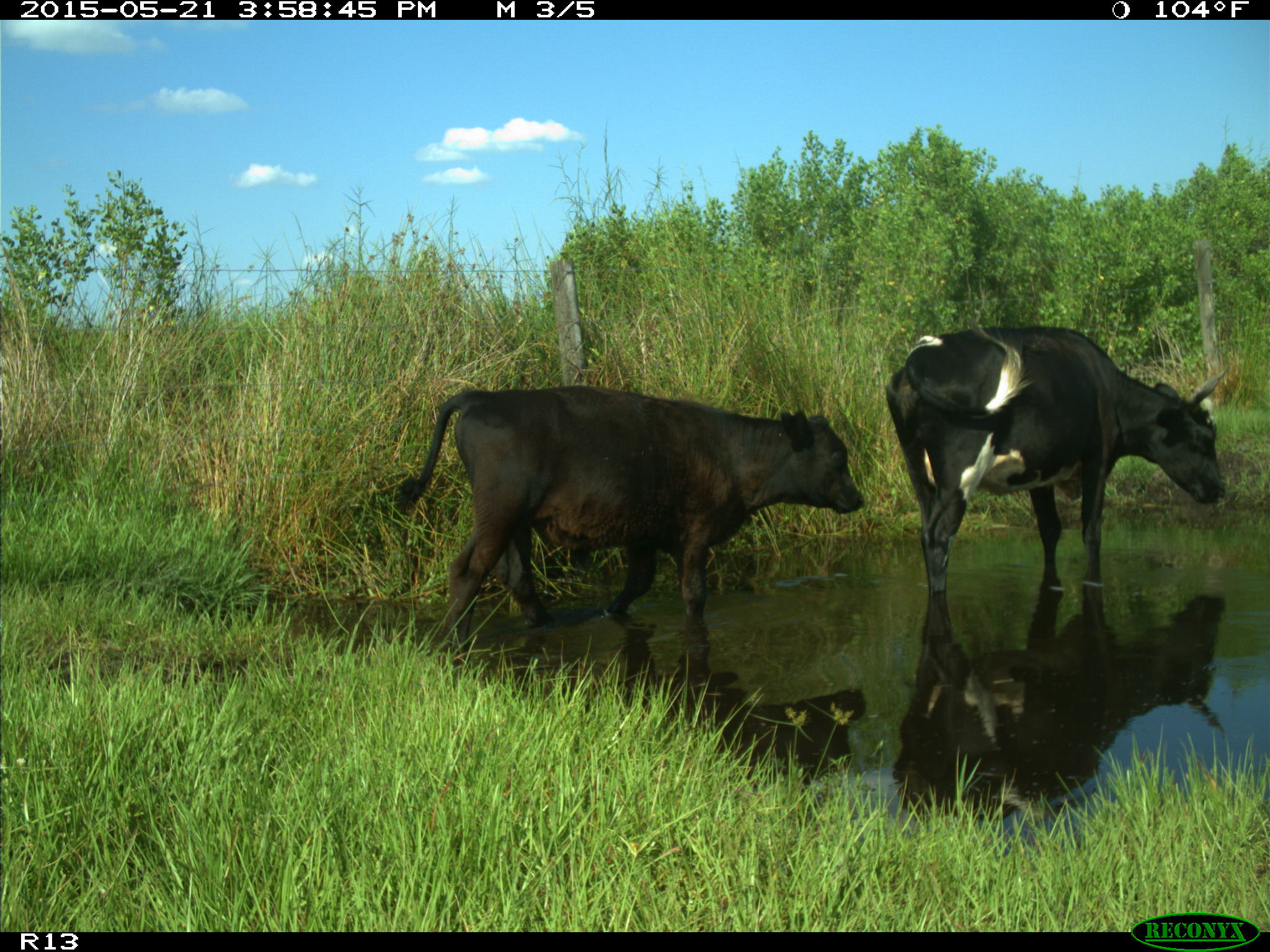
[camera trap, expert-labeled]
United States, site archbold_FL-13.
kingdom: Animalia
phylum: Chordata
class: Mammalia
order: Artiodactyla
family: Bovidae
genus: Bos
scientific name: Bos taurus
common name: domestic cow